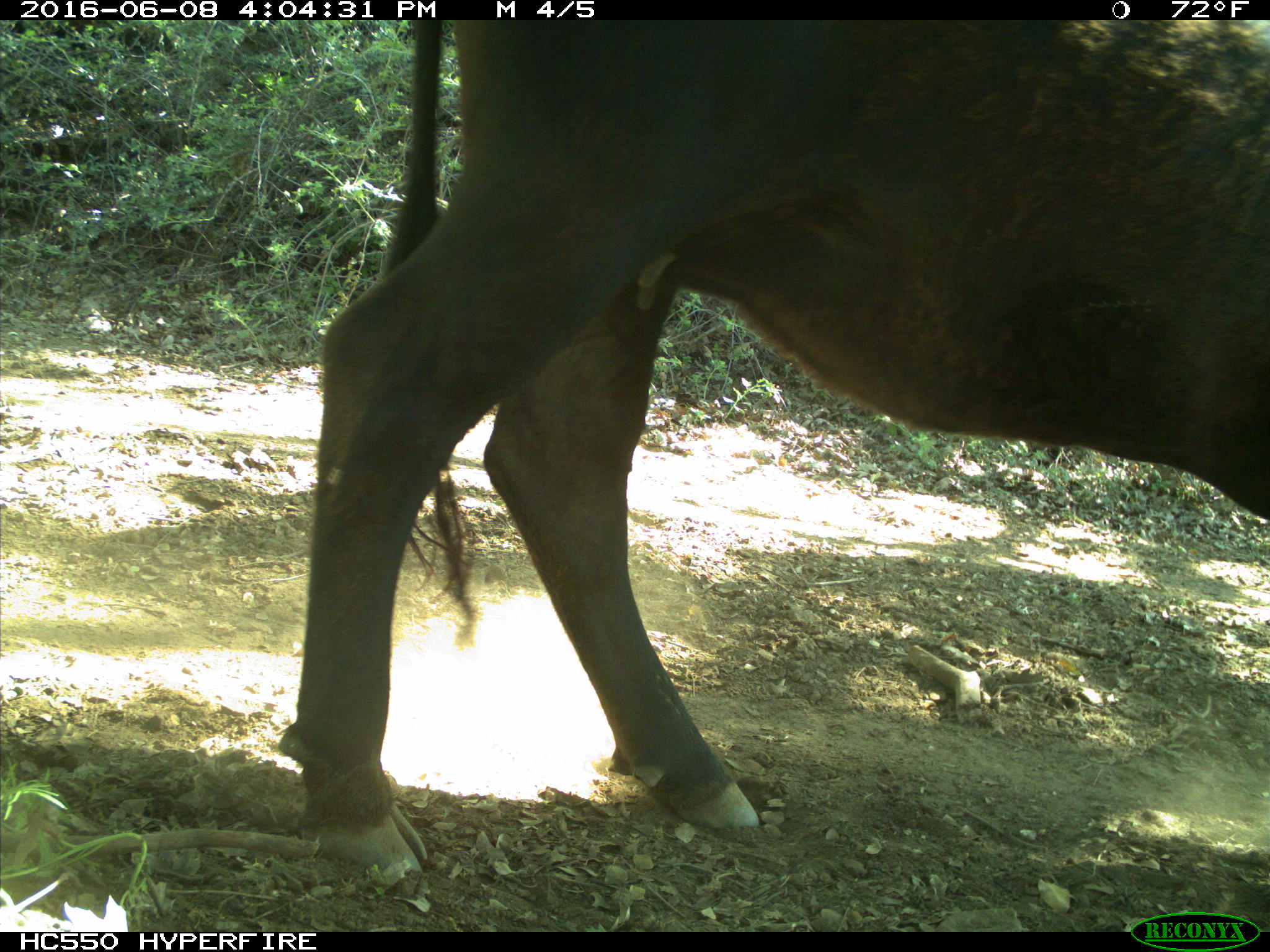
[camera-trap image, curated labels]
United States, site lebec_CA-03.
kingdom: Animalia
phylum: Chordata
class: Mammalia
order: Artiodactyla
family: Bovidae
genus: Bos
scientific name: Bos taurus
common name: domestic cow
Bos taurus (domestic cow).